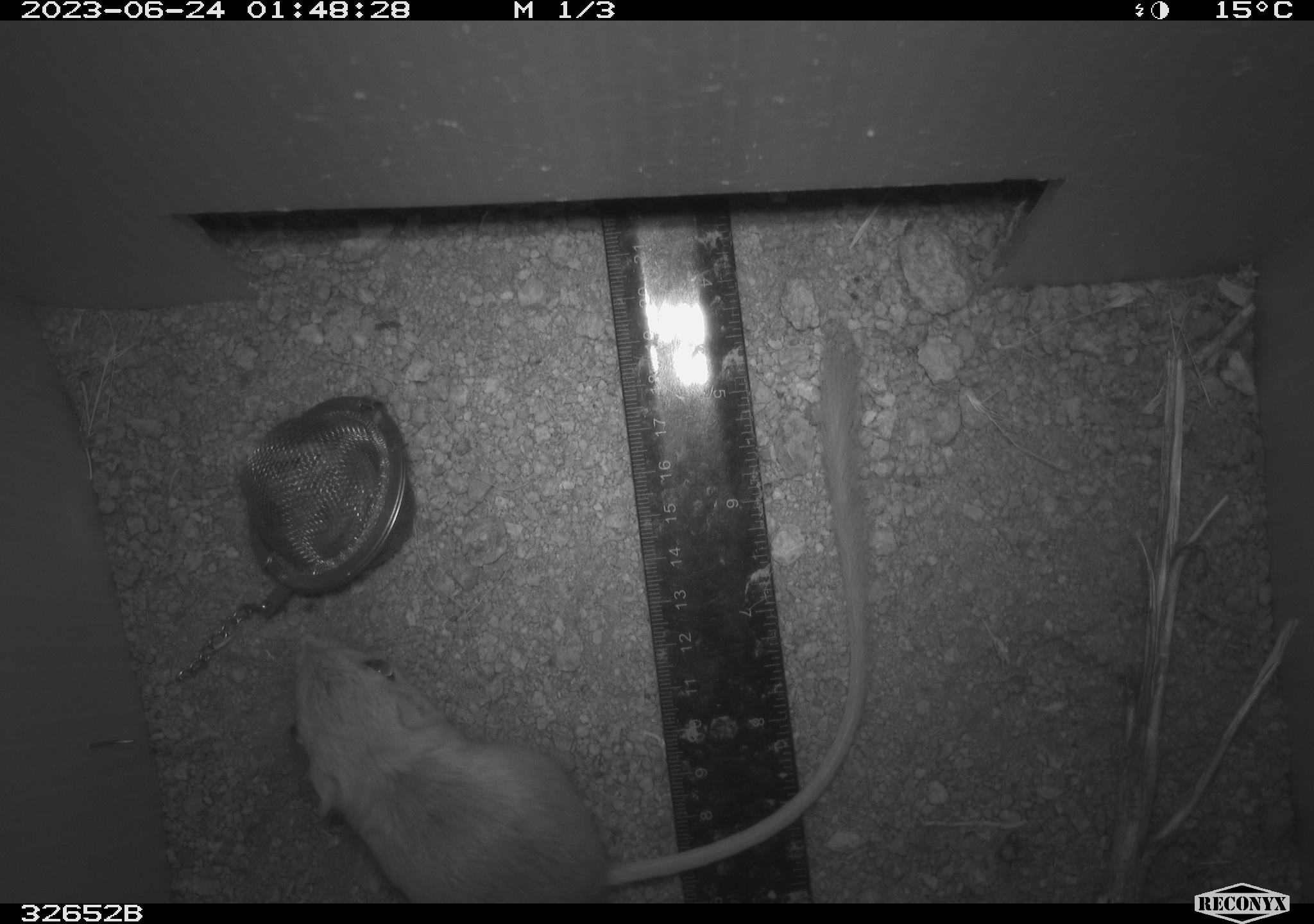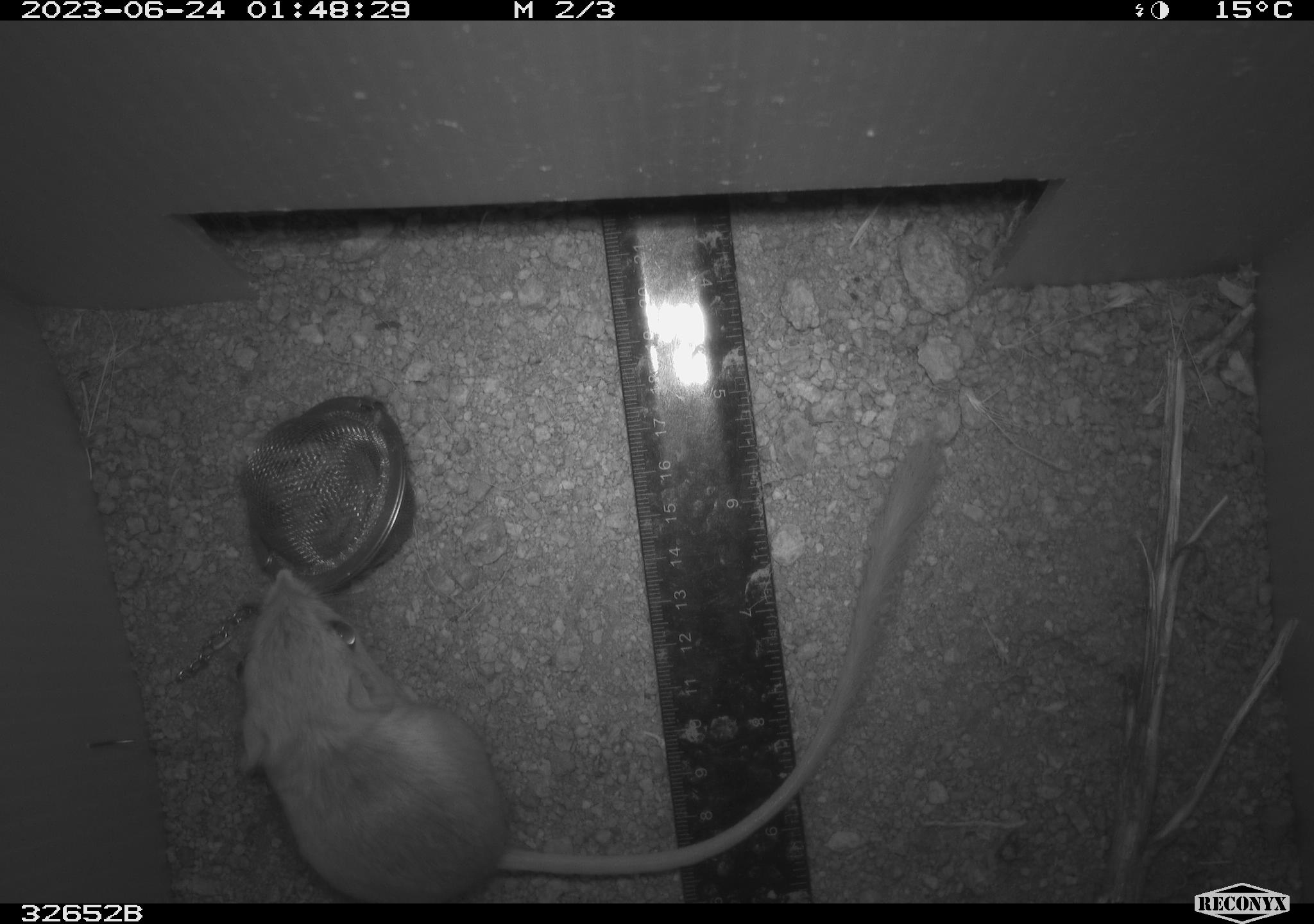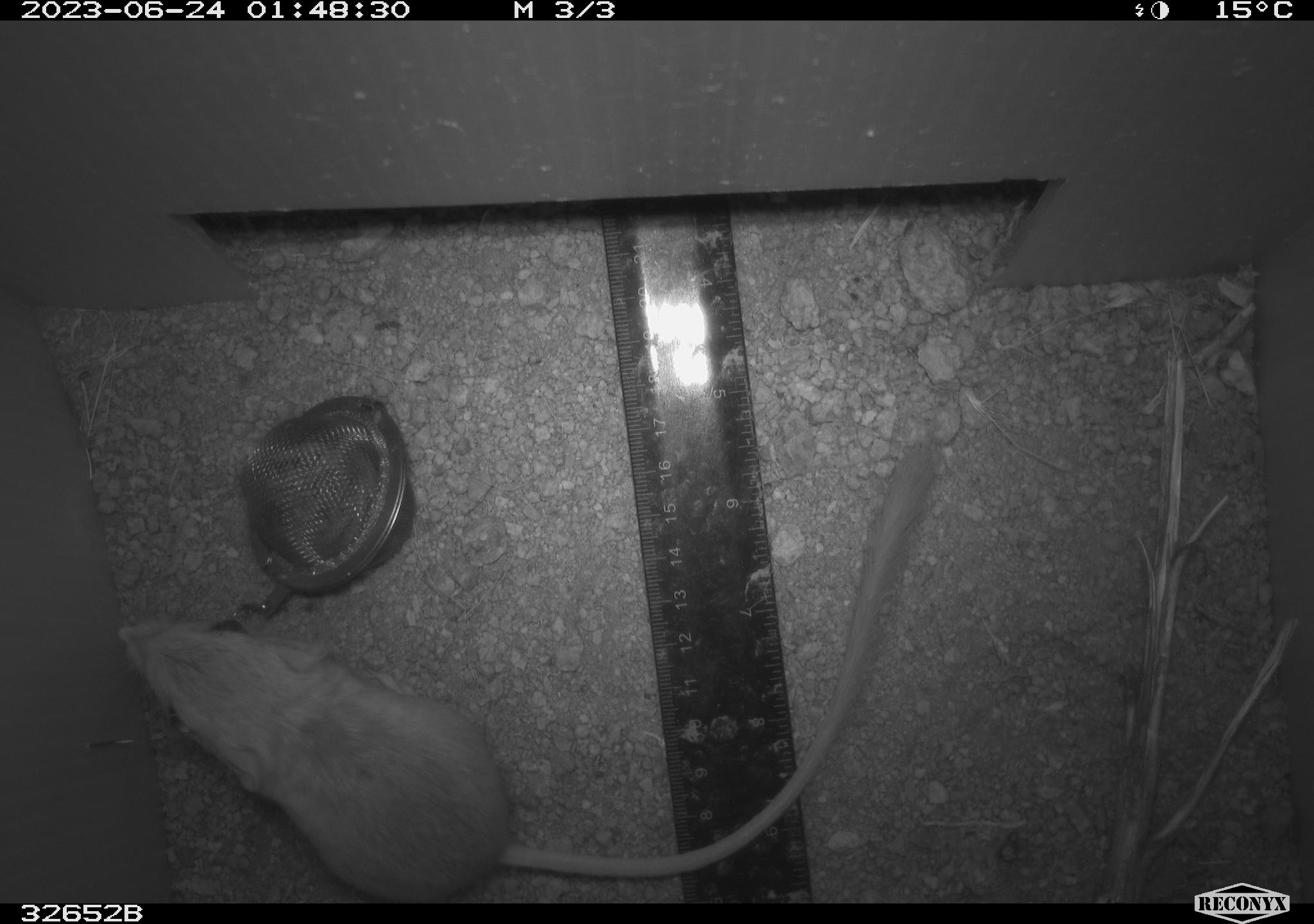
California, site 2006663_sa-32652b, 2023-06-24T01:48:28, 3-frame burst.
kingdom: Animalia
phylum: Chordata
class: Mammalia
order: Rodentia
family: Heteromyidae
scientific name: Heteromyidae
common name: kangaroo rats and pocket mice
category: heteromyidae family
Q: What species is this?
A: Heteromyidae family (kangaroo rats and pocket mice) (Heteromyidae).